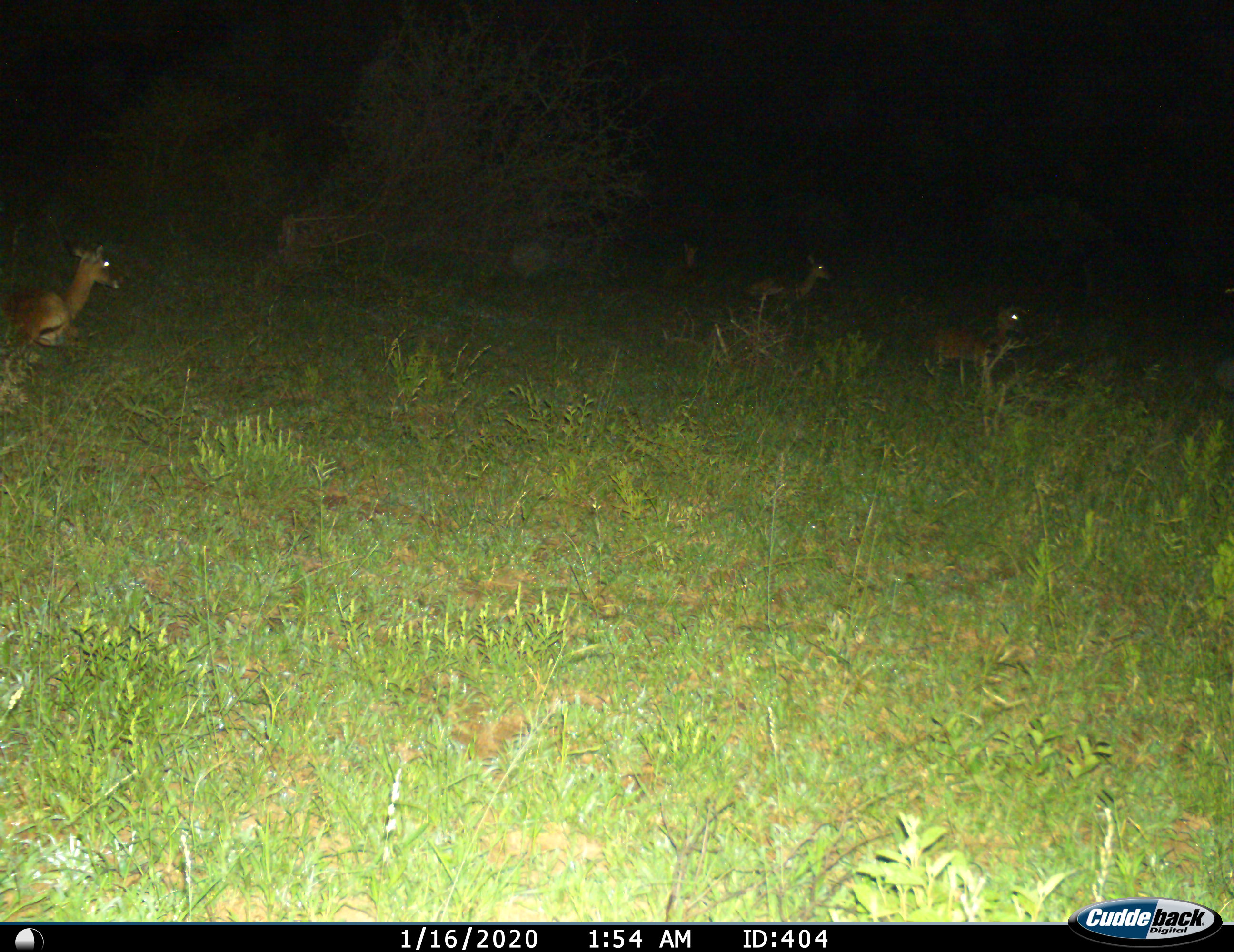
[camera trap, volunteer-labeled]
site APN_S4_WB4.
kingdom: Animalia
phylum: Chordata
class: Mammalia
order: Artiodactyla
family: Bovidae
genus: Aepyceros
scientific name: Aepyceros melampus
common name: impala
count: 3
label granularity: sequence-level